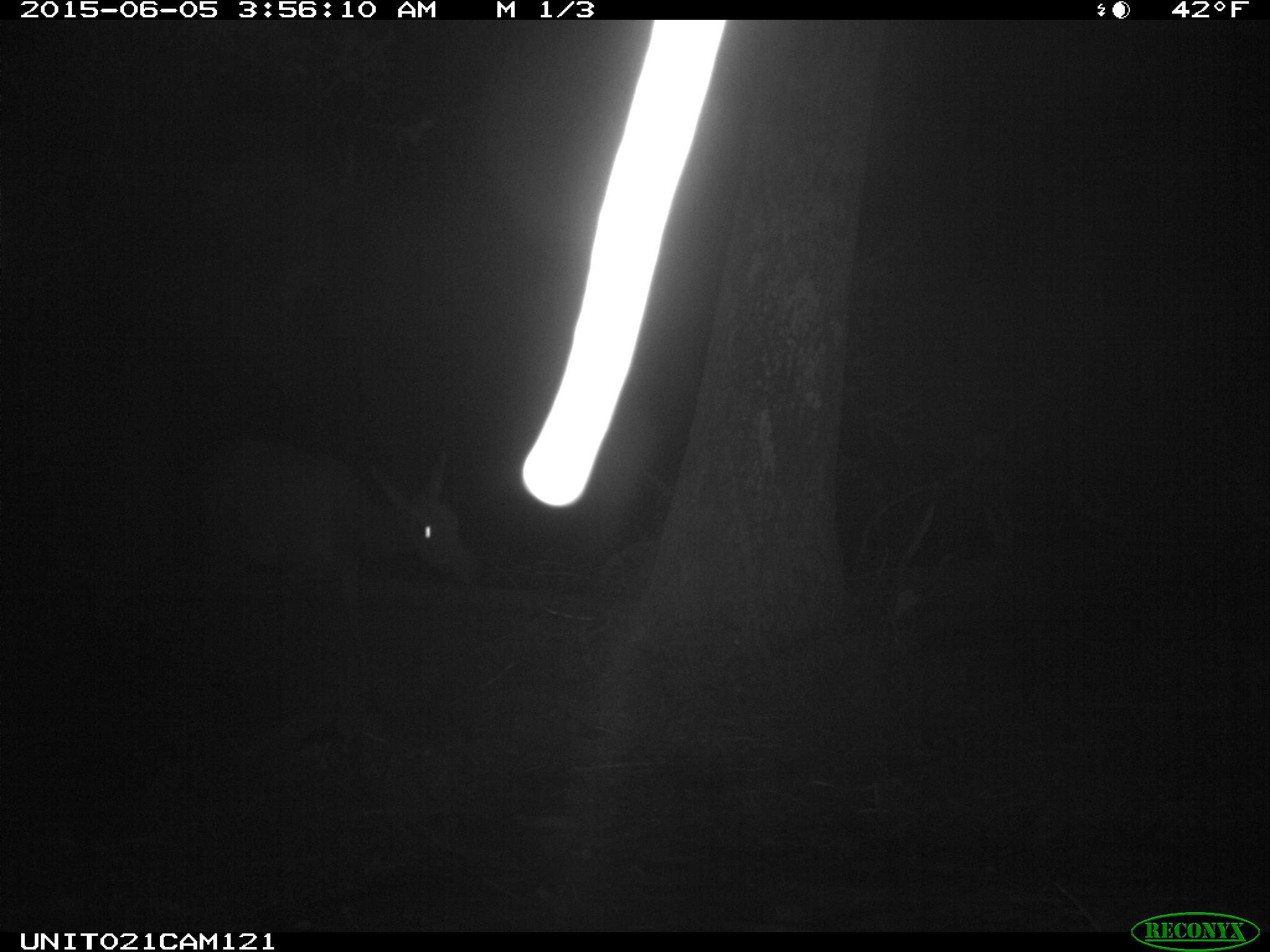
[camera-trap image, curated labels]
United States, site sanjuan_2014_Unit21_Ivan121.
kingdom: Animalia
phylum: Chordata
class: Mammalia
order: Artiodactyla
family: Cervidae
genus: Cervus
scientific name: Cervus elaphus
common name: red deer